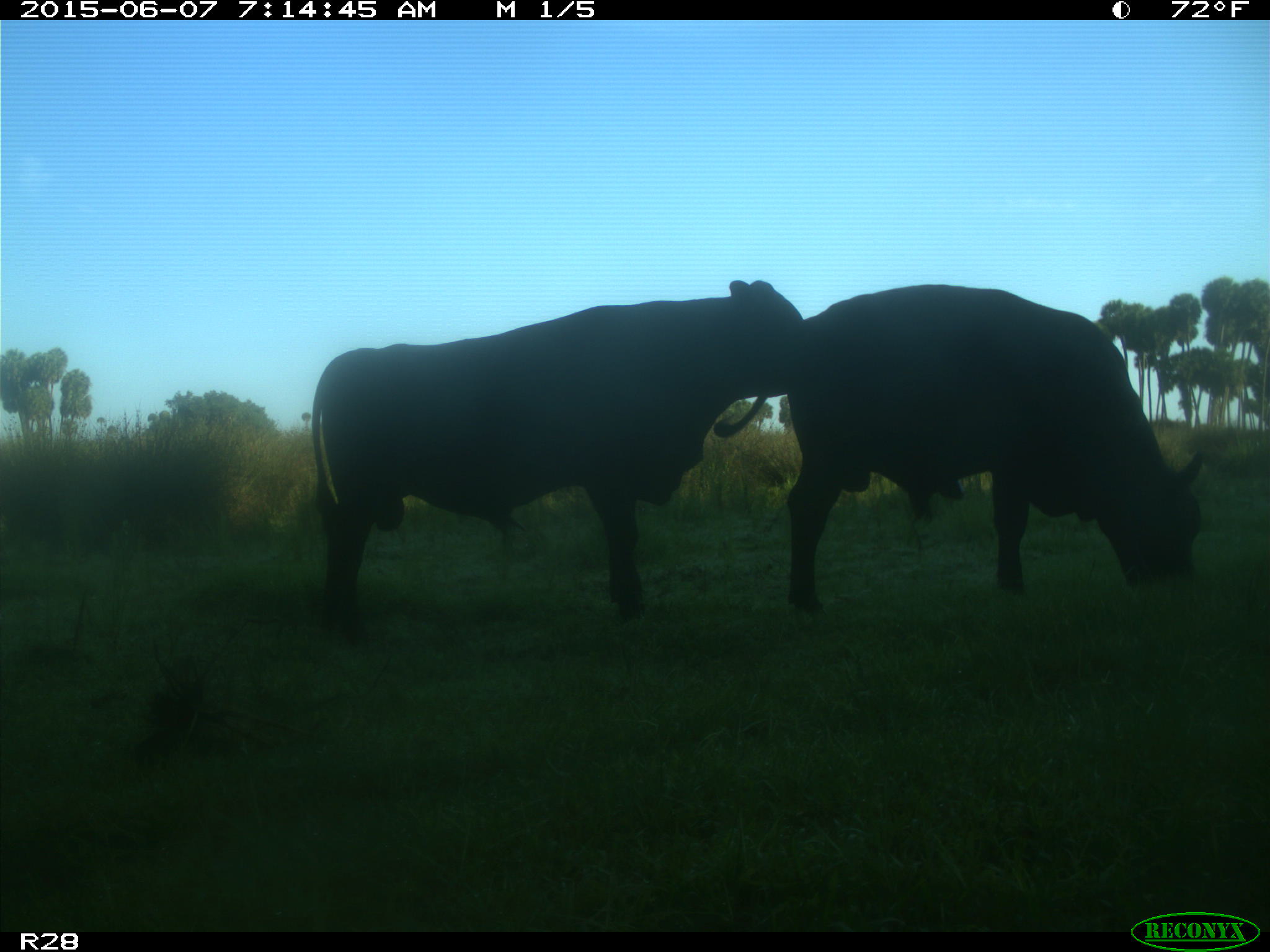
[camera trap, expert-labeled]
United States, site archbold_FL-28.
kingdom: Animalia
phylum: Chordata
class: Mammalia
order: Artiodactyla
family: Bovidae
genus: Bos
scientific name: Bos taurus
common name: domestic cow